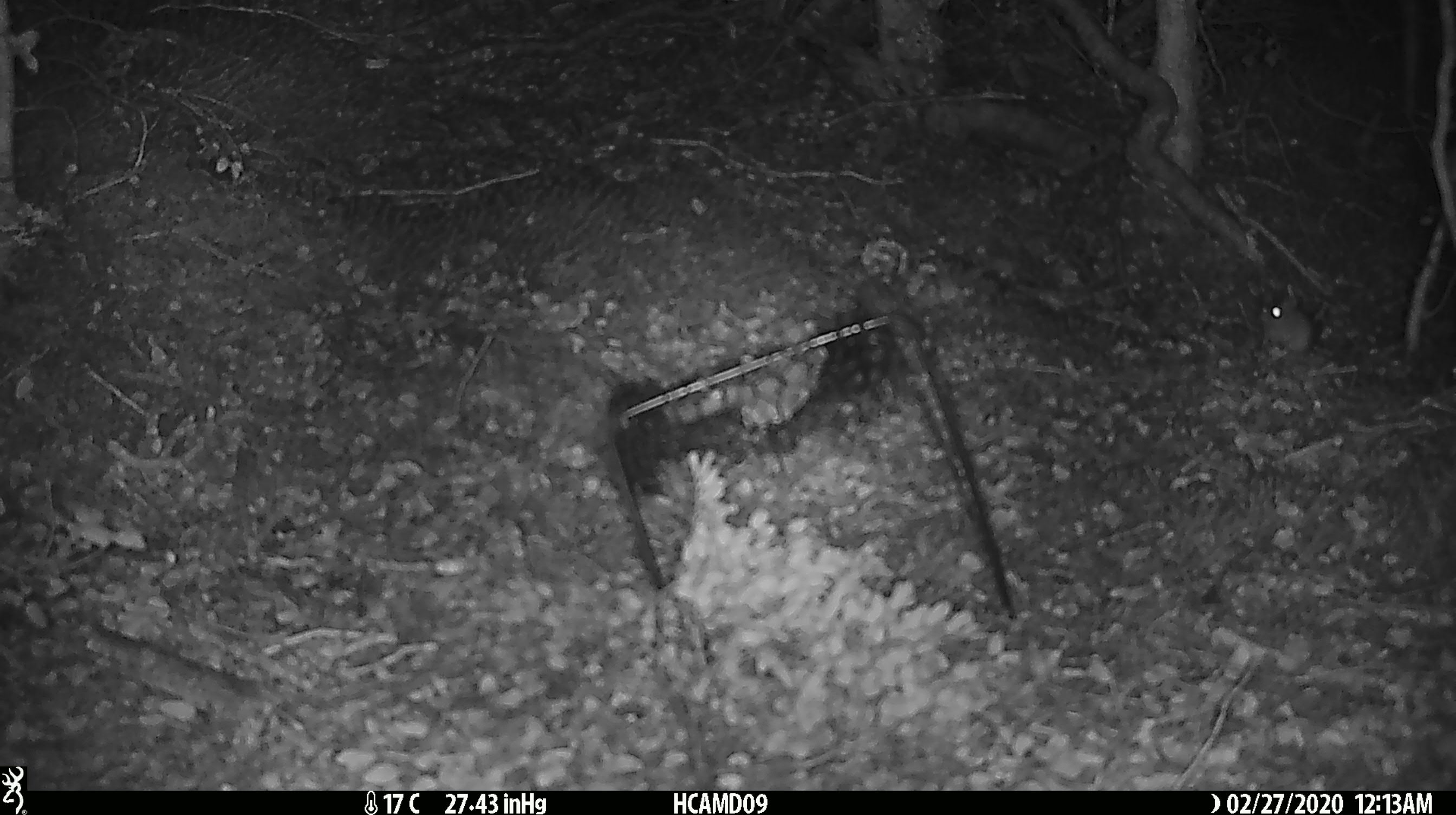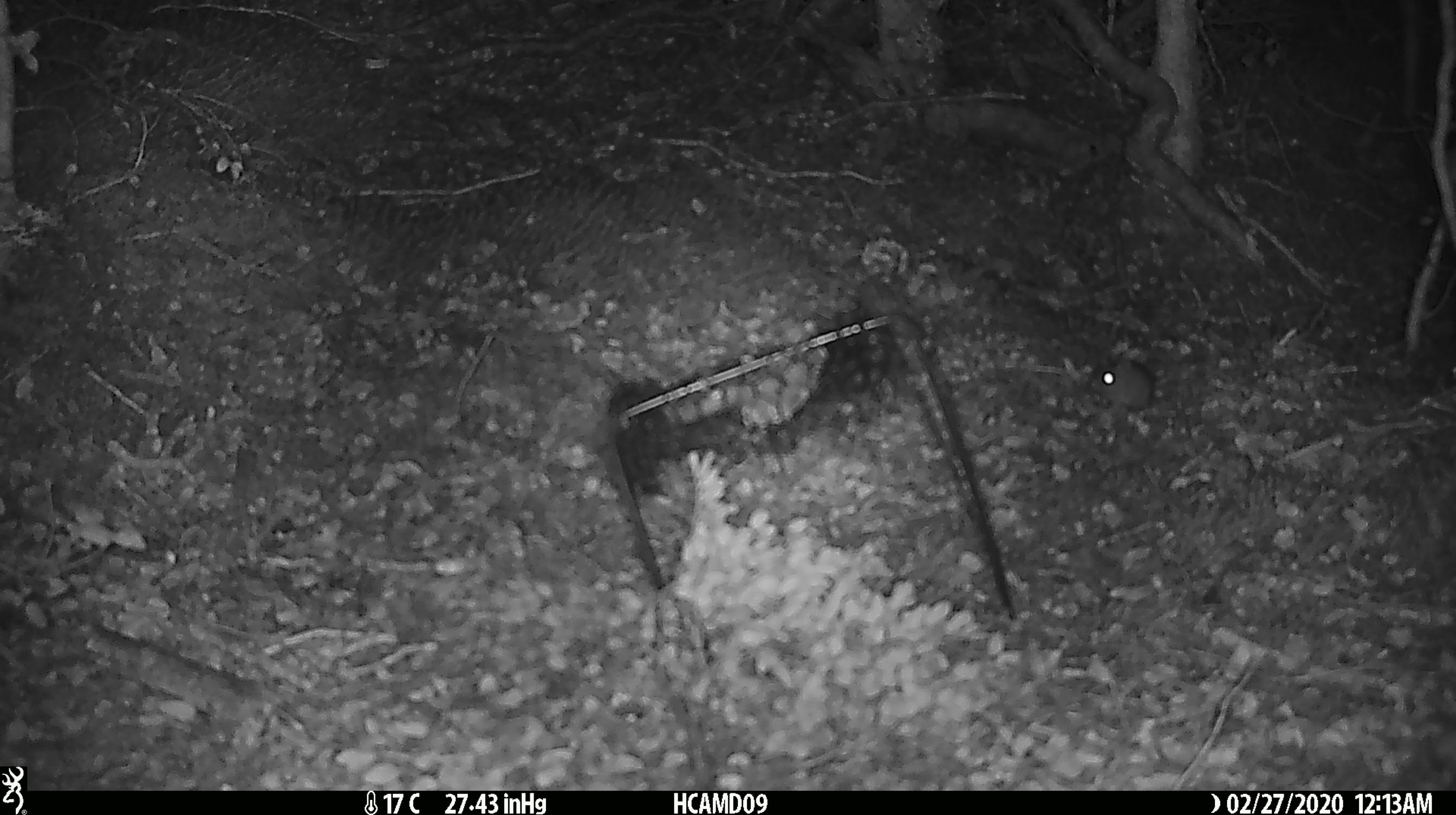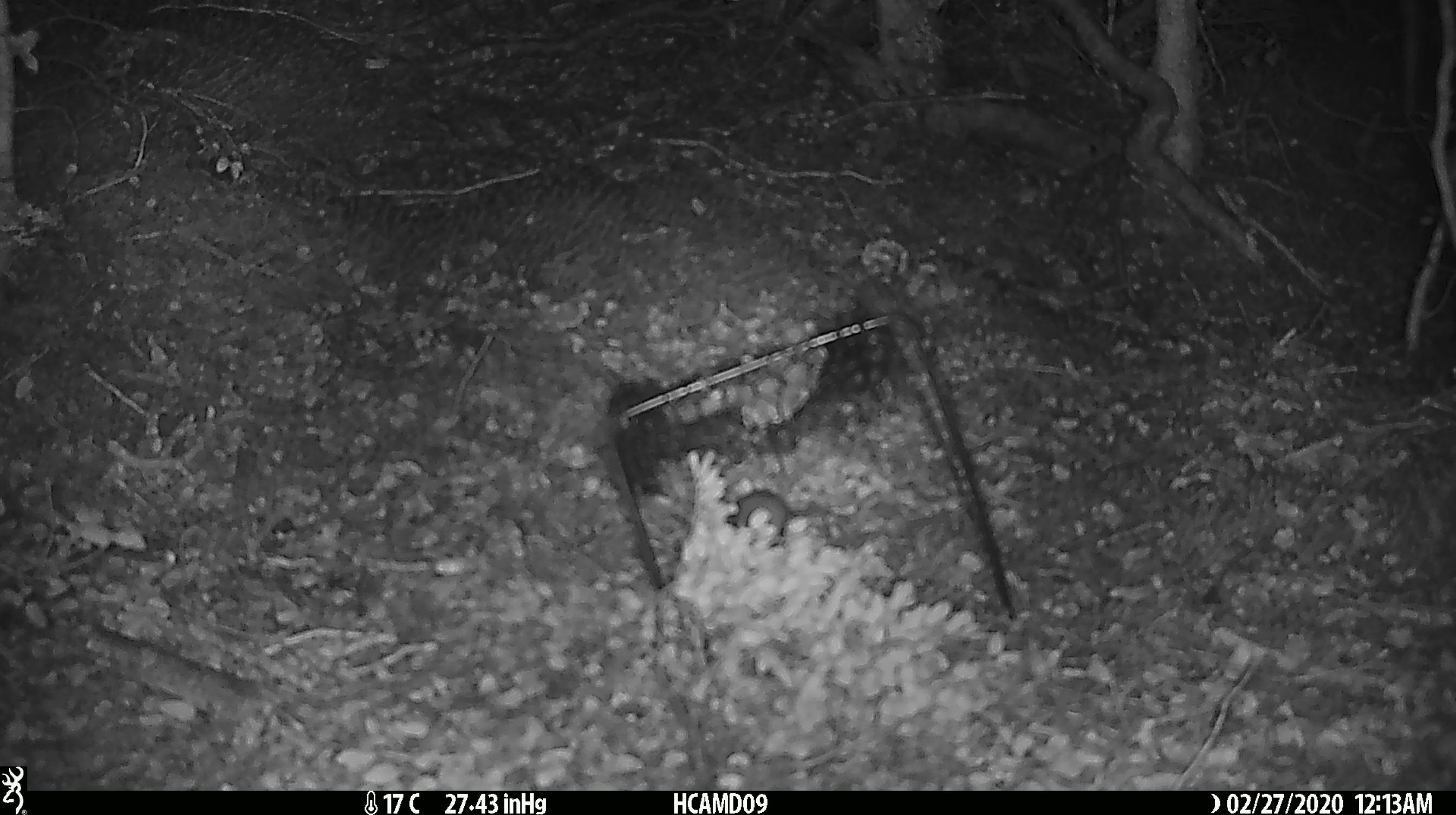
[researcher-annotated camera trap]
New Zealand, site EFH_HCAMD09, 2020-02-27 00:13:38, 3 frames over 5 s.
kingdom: Animalia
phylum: Chordata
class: Mammalia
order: Rodentia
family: Muridae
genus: Mus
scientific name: Mus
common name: mouse